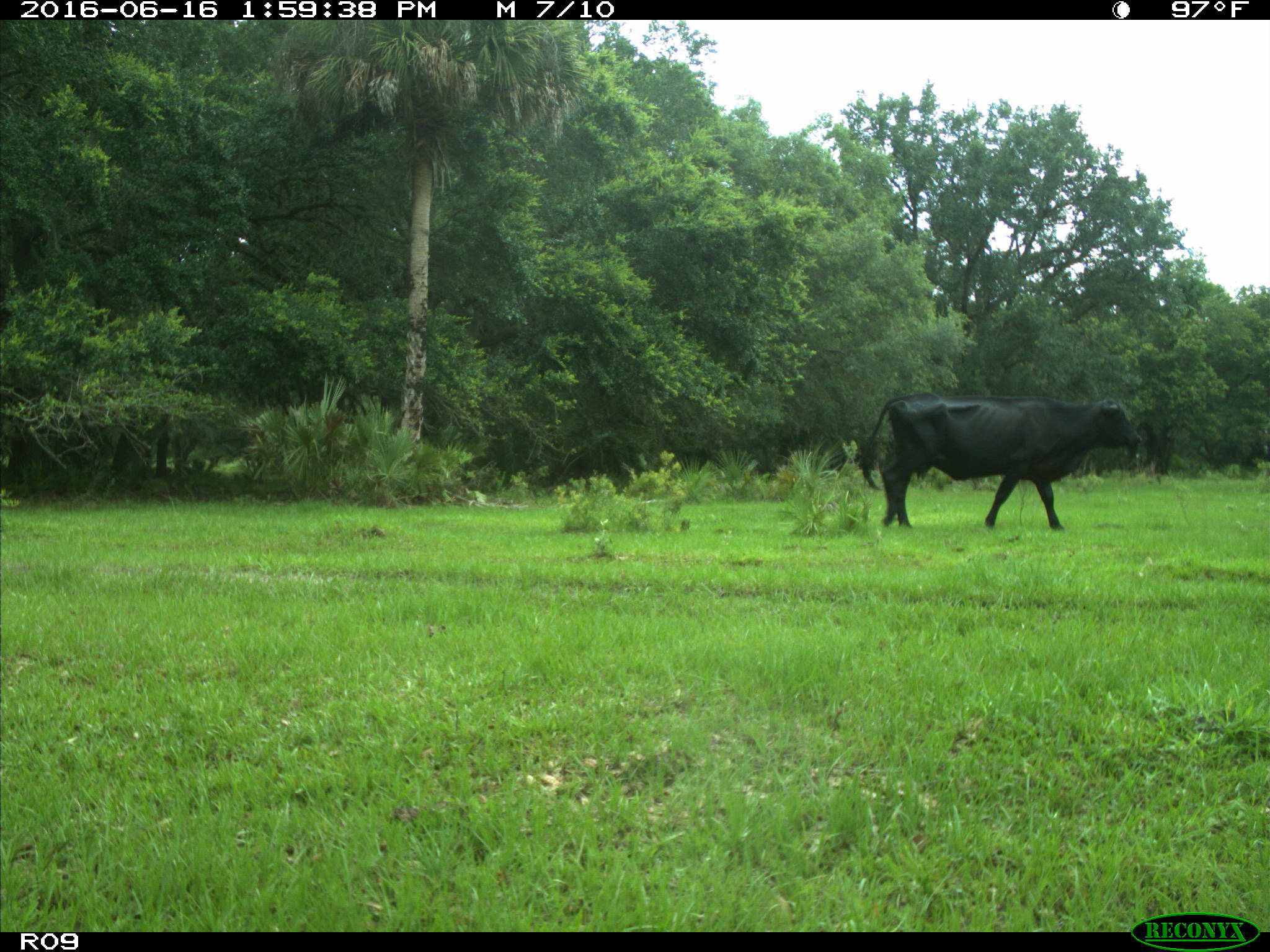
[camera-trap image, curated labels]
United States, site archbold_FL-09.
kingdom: Animalia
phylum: Chordata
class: Mammalia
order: Artiodactyla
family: Bovidae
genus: Bos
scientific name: Bos taurus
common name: domestic cow